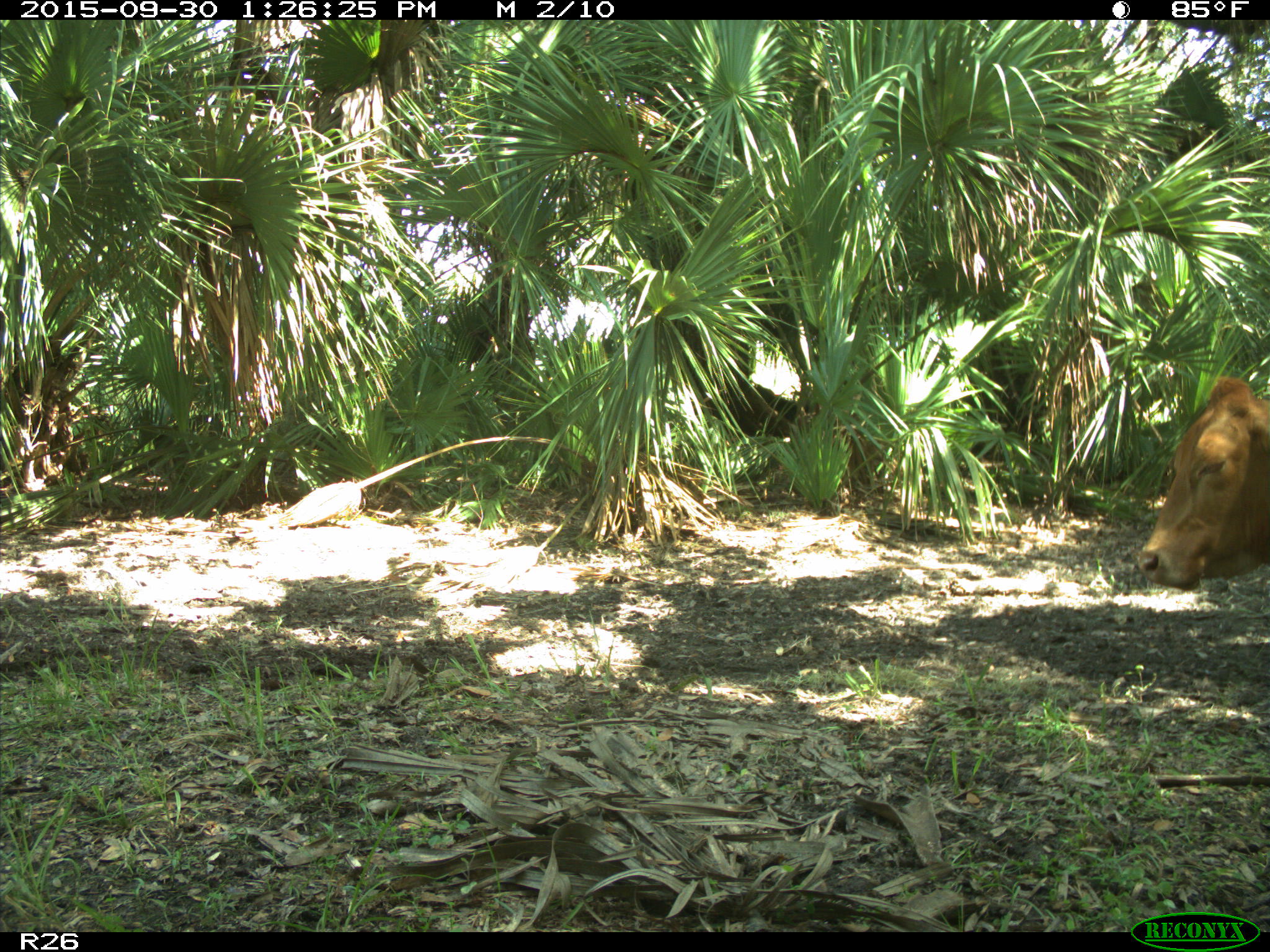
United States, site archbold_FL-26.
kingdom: Animalia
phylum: Chordata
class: Mammalia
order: Artiodactyla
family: Bovidae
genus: Bos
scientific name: Bos taurus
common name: domestic cow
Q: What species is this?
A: Bos taurus (domestic cow).